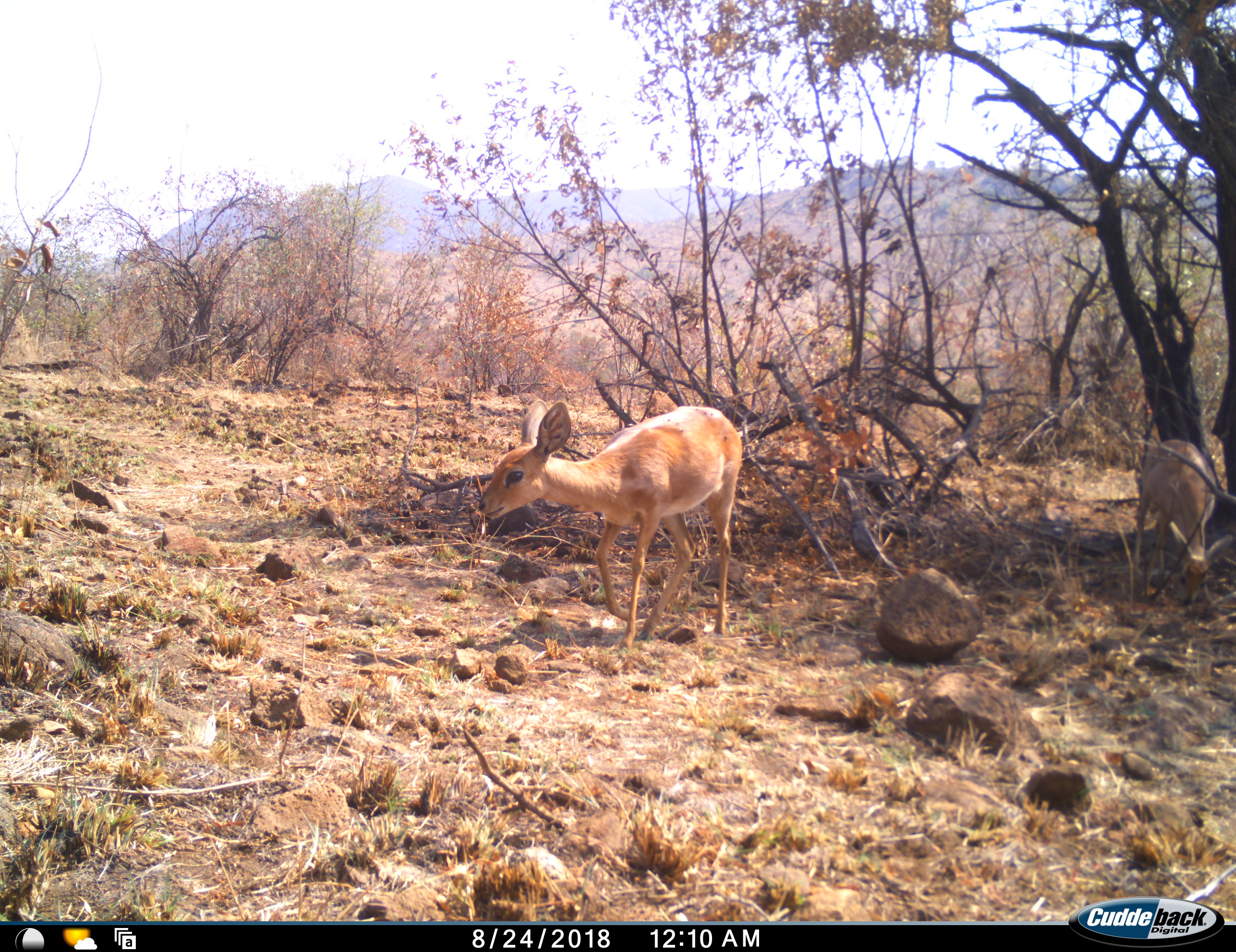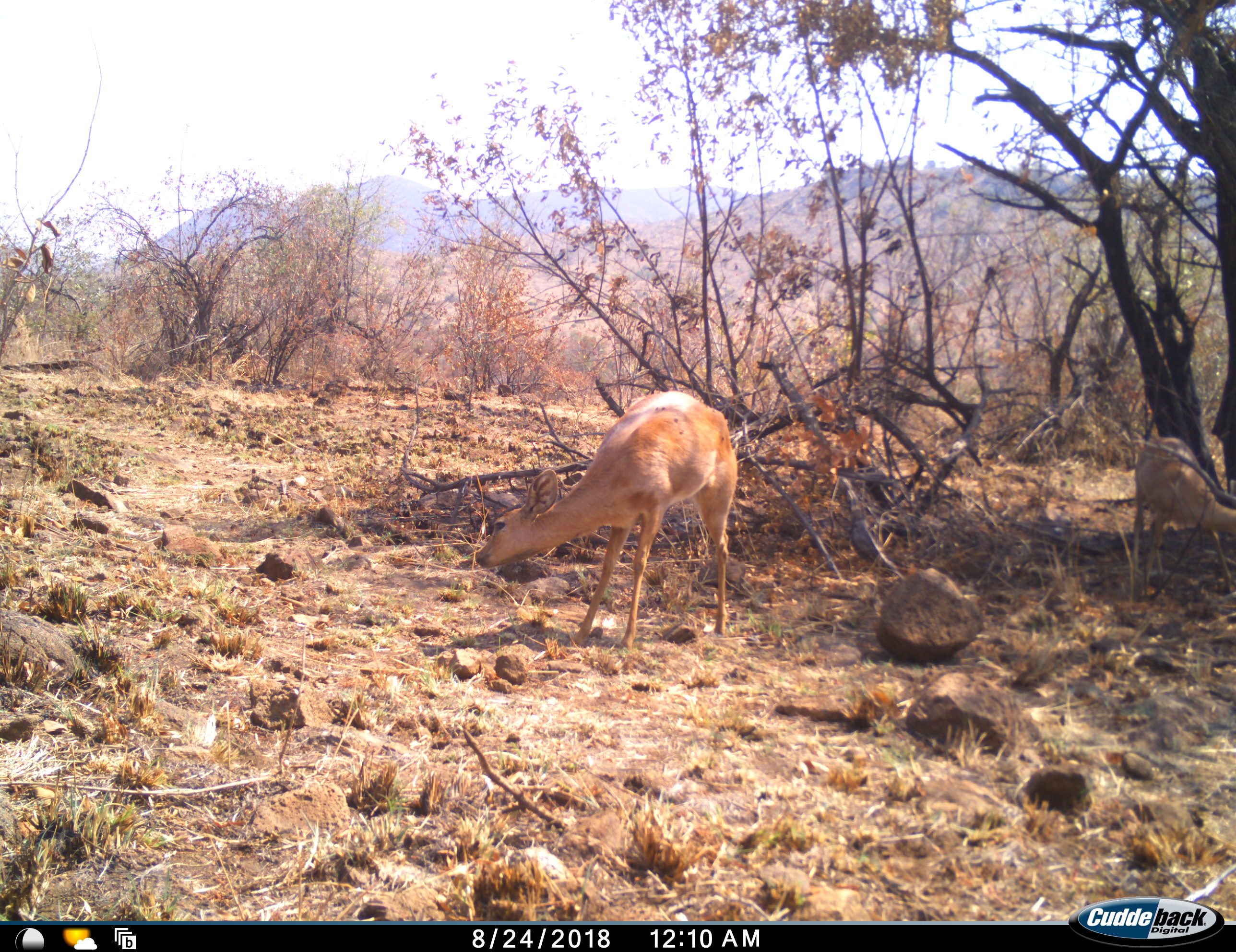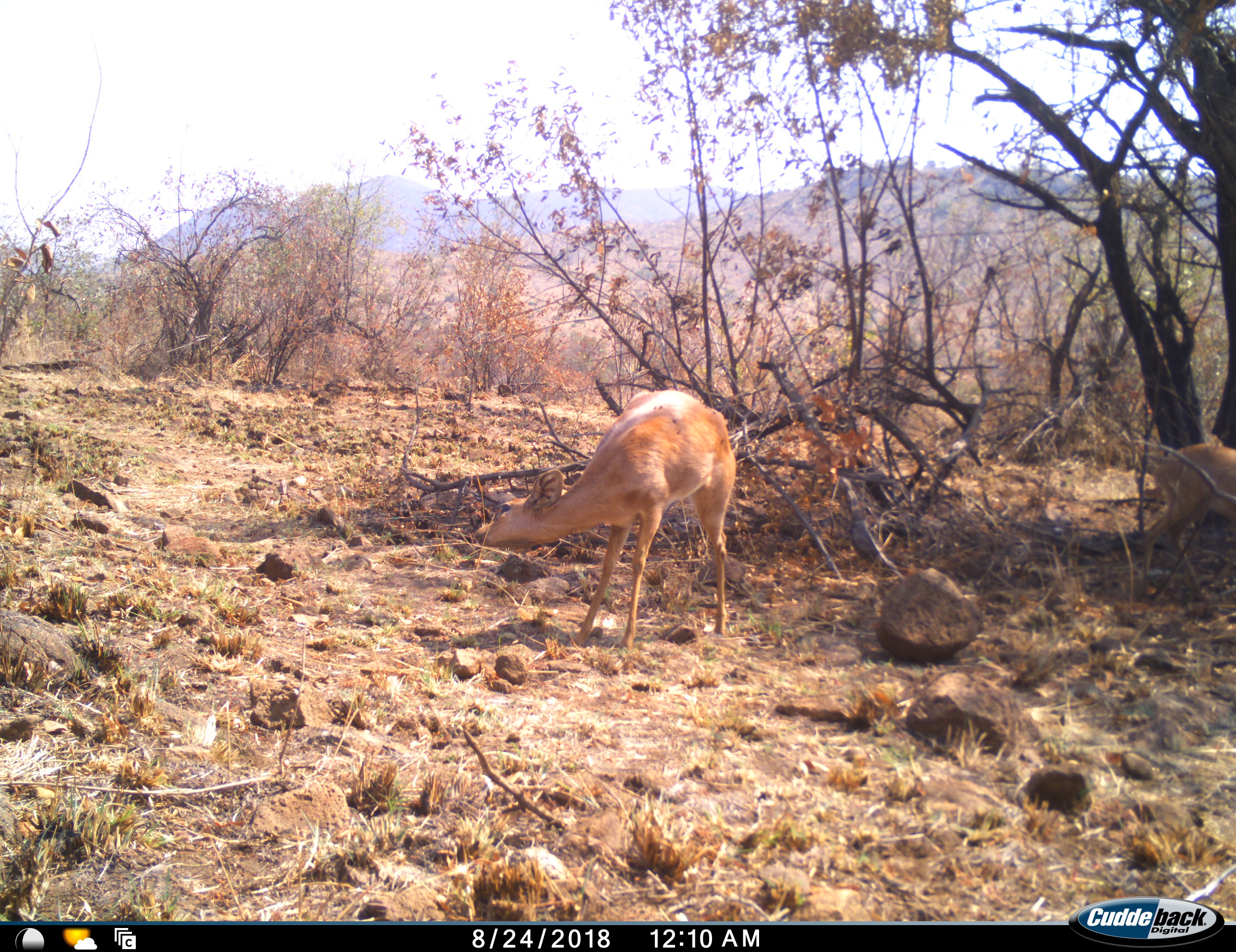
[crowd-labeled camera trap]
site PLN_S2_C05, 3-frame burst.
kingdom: Animalia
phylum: Chordata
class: Mammalia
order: Artiodactyla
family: Bovidae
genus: Raphicerus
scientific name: Raphicerus campestris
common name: steenbok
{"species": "steenbok (Raphicerus campestris)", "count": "2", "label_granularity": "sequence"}